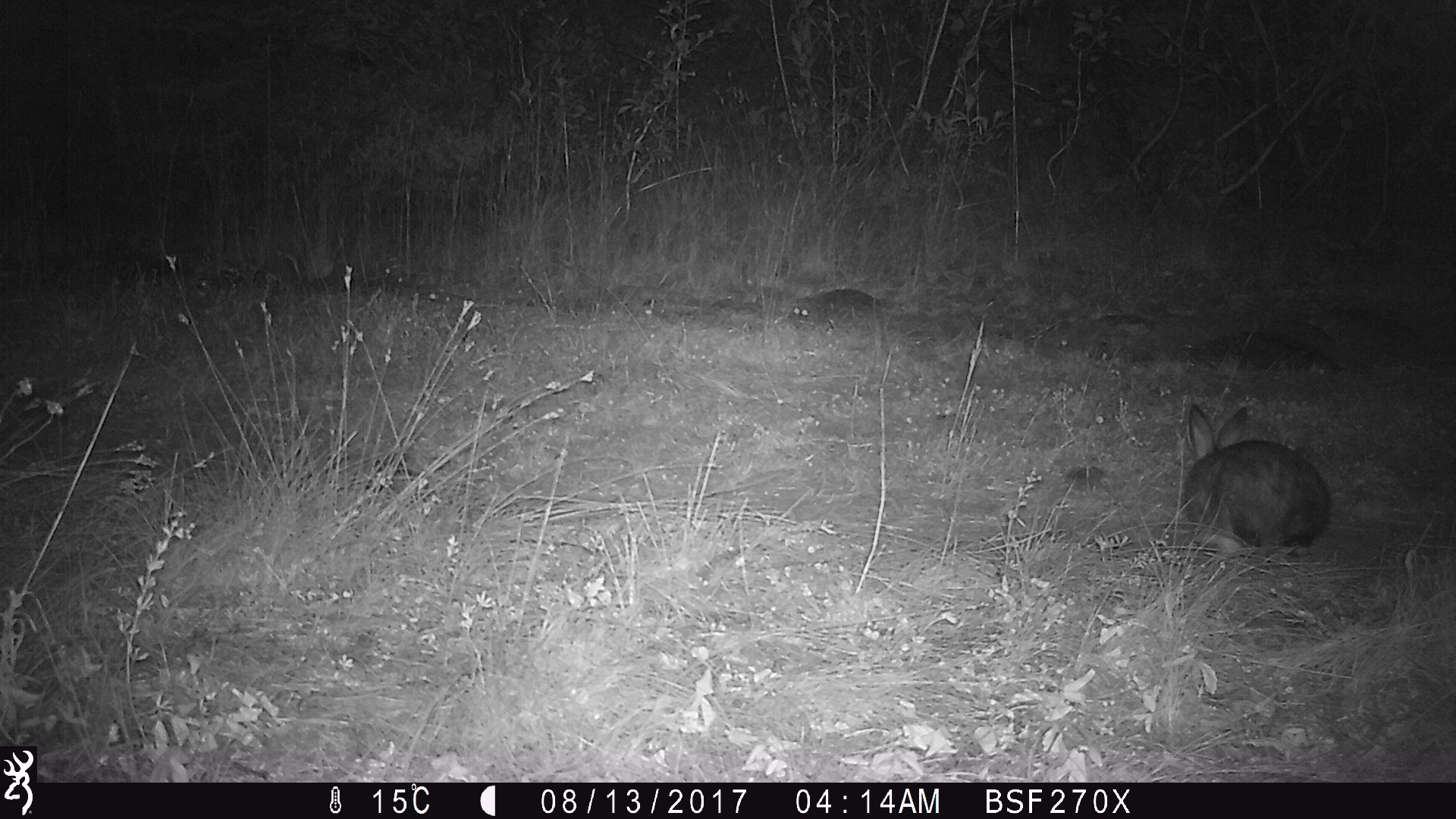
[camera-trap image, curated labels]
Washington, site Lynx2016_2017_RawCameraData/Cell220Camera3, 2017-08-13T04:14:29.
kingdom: Animalia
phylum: Chordata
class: Mammalia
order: Lagomorpha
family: Leporidae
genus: Lepus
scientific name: Lepus americanus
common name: snowshoe hare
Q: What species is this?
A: Lepus americanus (snowshoe hare).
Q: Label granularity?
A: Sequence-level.